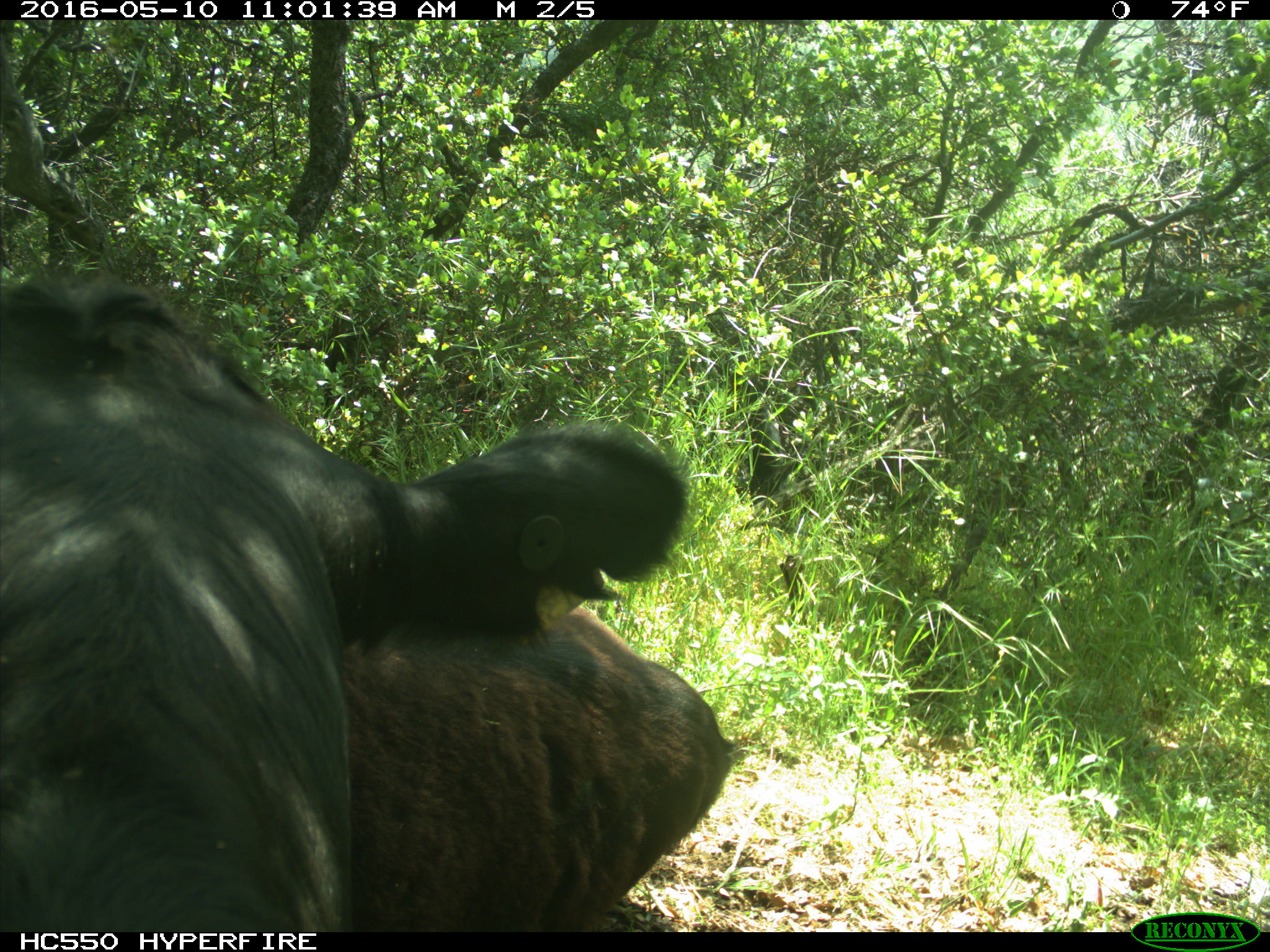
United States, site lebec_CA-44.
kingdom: Animalia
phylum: Chordata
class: Mammalia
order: Artiodactyla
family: Bovidae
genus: Bos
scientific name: Bos taurus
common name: domestic cow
Bos taurus (domestic cow).